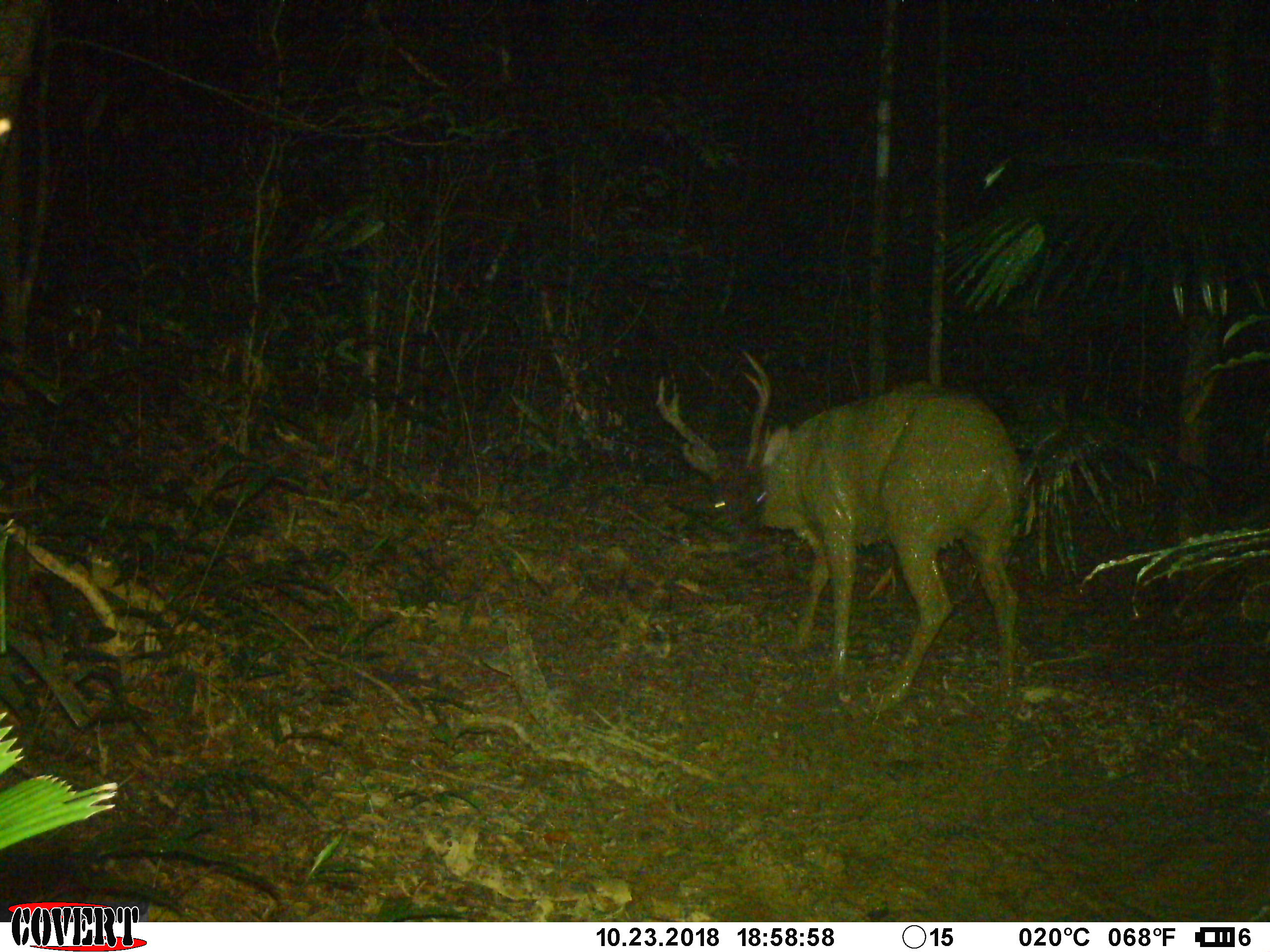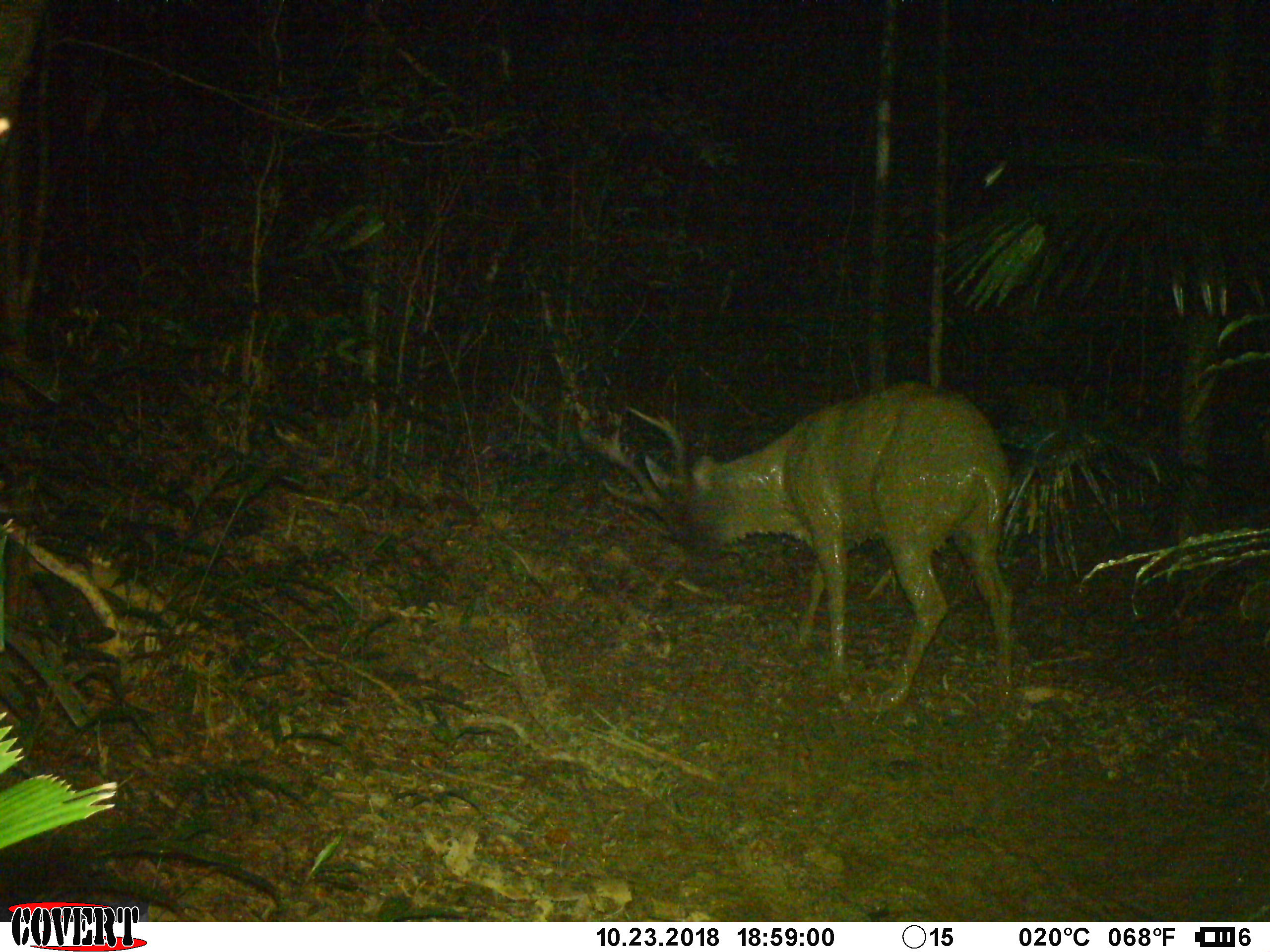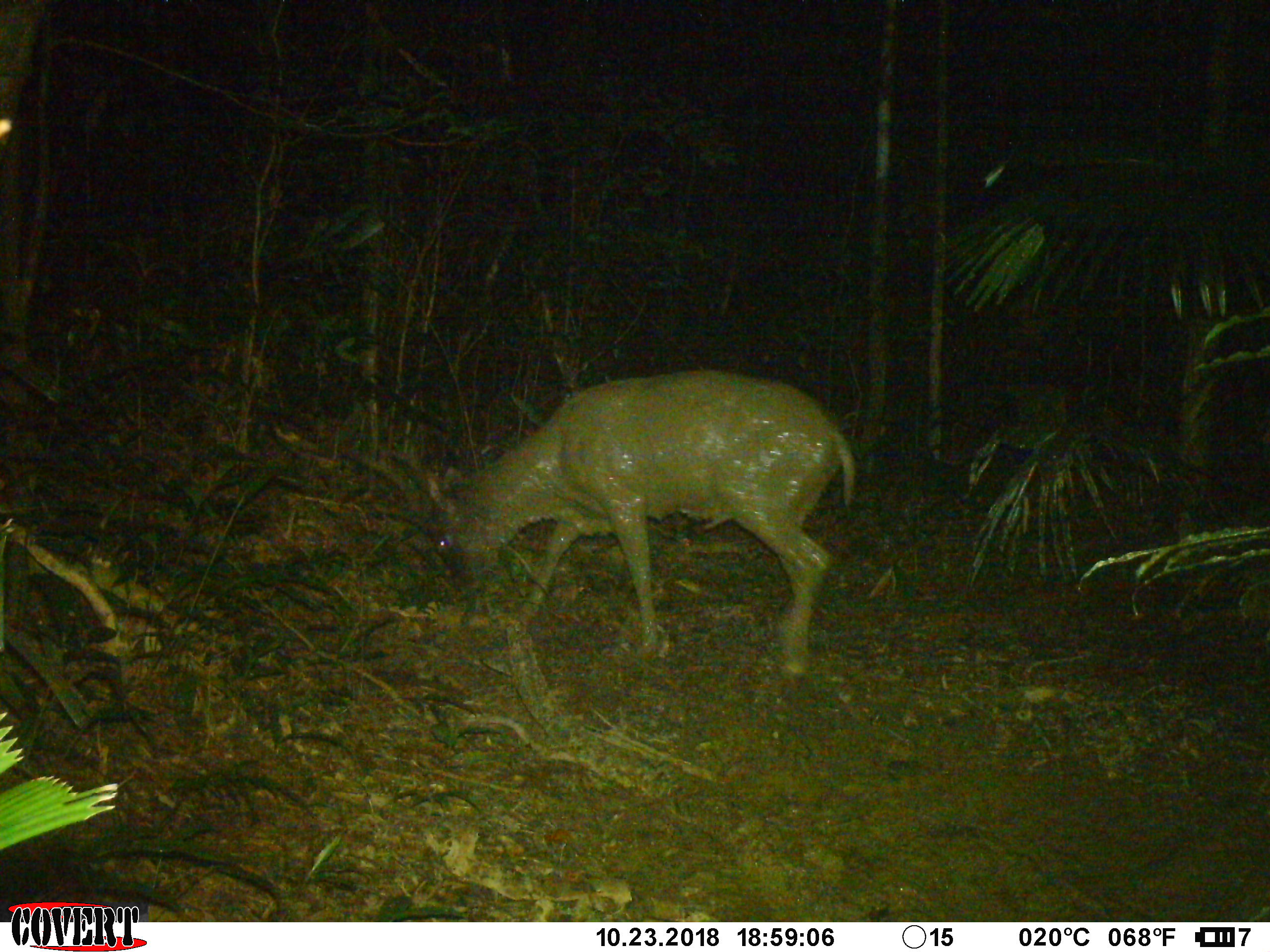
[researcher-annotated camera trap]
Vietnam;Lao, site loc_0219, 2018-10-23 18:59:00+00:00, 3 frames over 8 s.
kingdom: Animalia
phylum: Chordata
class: Mammalia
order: Artiodactyla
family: Cervidae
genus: Rusa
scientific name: Rusa unicolor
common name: sambar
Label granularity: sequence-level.